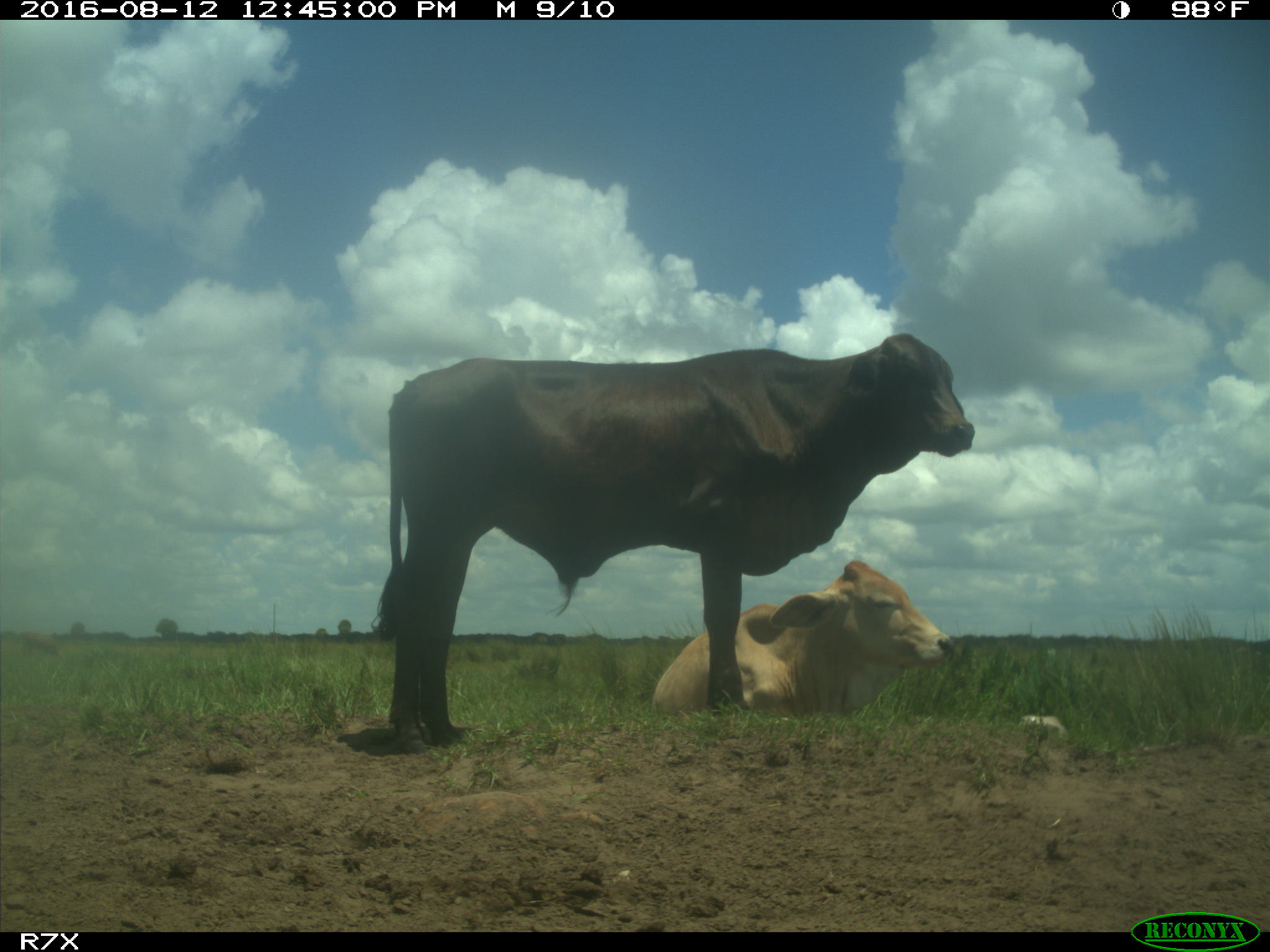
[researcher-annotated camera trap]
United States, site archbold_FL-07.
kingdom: Animalia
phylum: Chordata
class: Mammalia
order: Artiodactyla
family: Bovidae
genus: Bos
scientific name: Bos taurus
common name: domestic cow